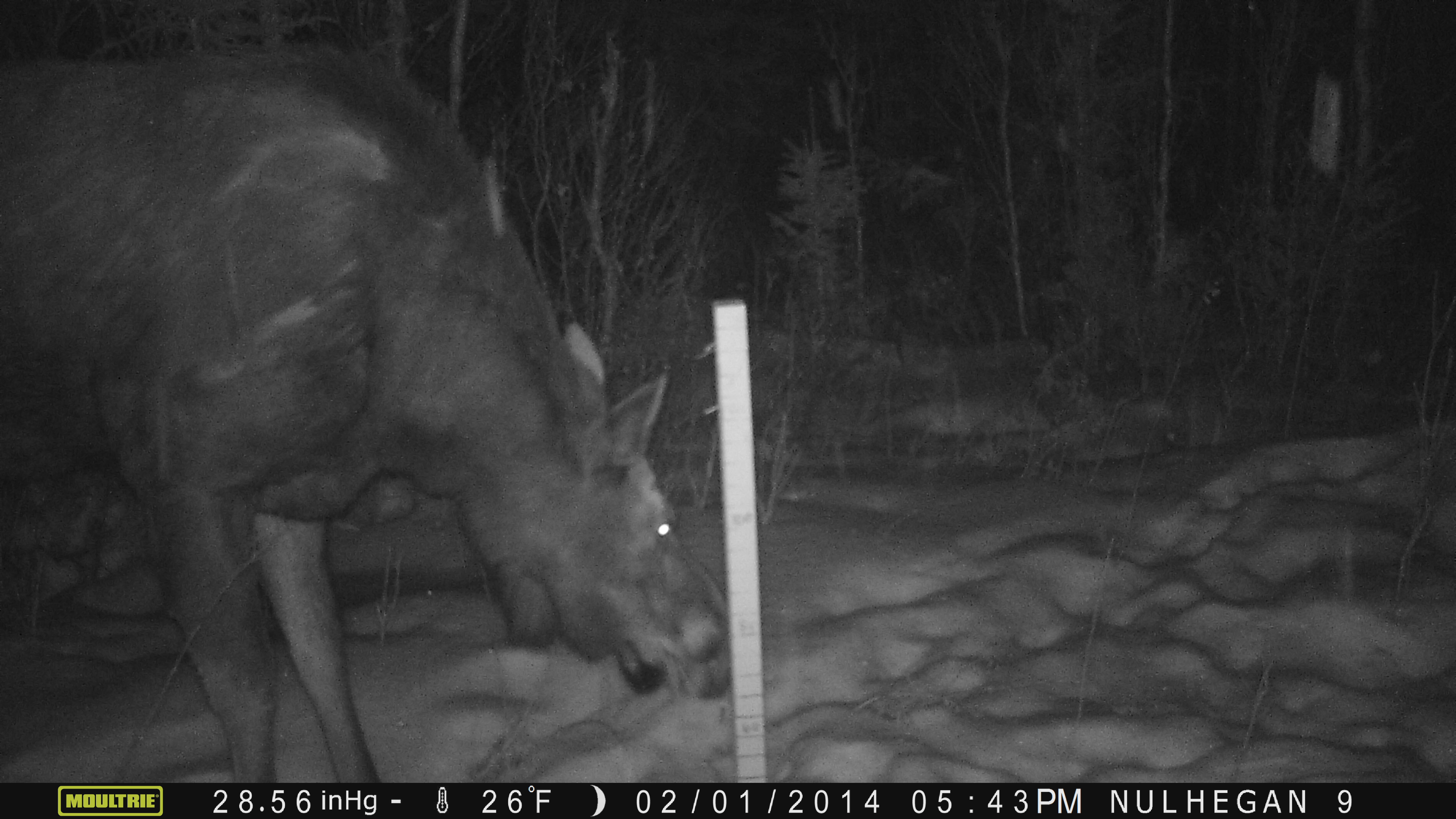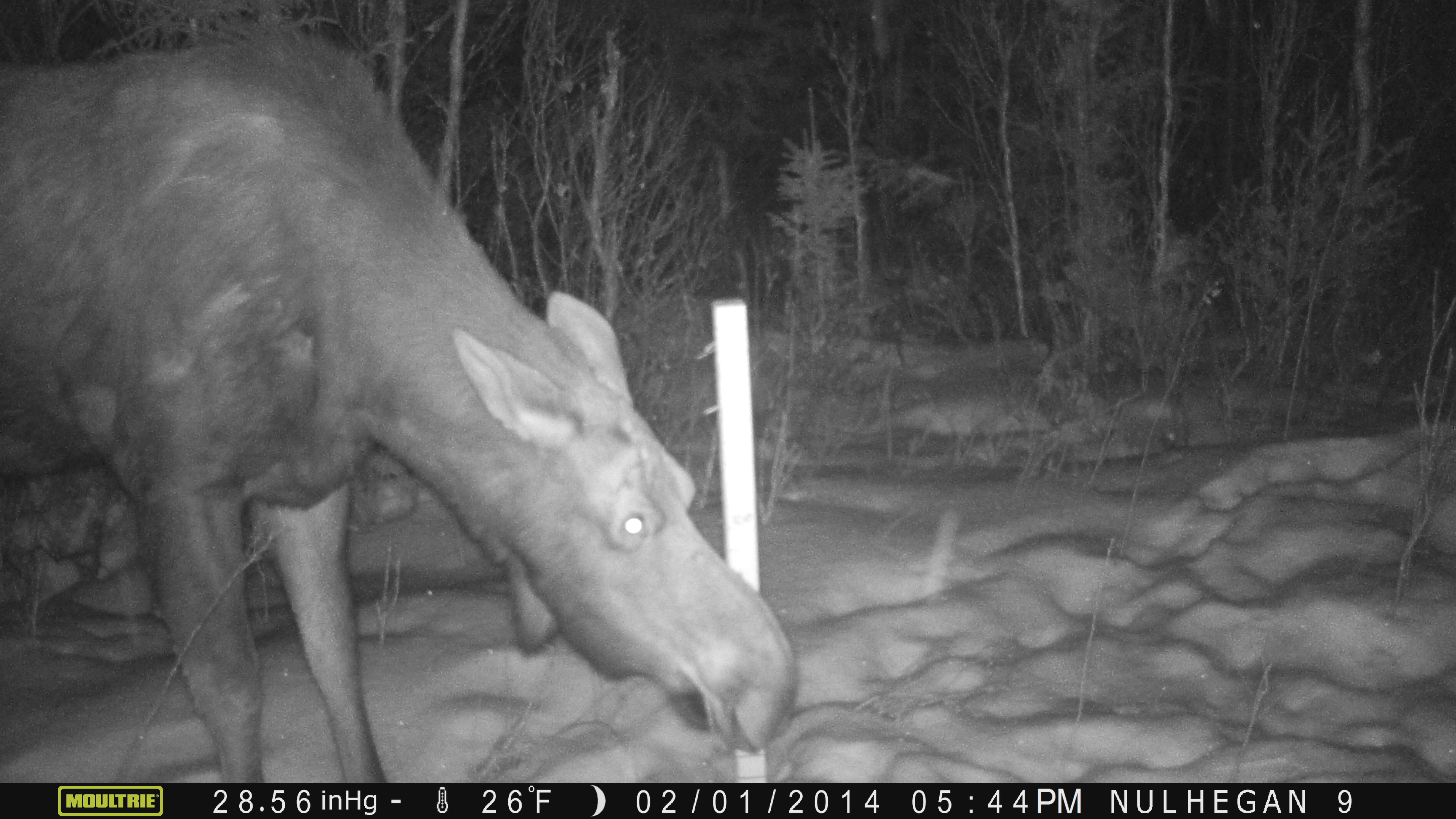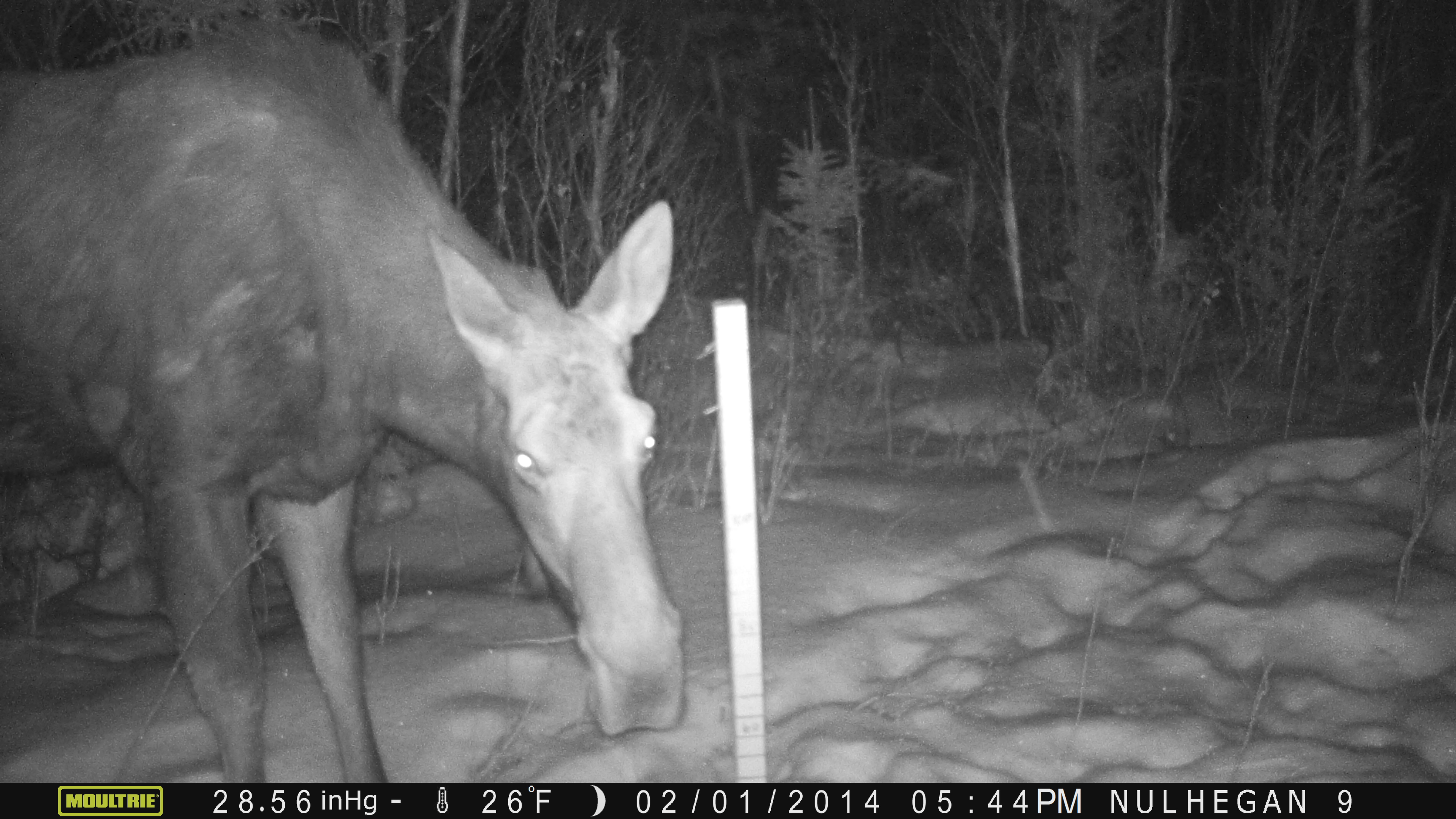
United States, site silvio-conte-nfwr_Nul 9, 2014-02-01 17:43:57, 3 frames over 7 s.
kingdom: Animalia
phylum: Chordata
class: Mammalia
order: Artiodactyla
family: Cervidae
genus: Alces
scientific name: Alces alces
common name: moose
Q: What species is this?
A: Moose (Alces alces).